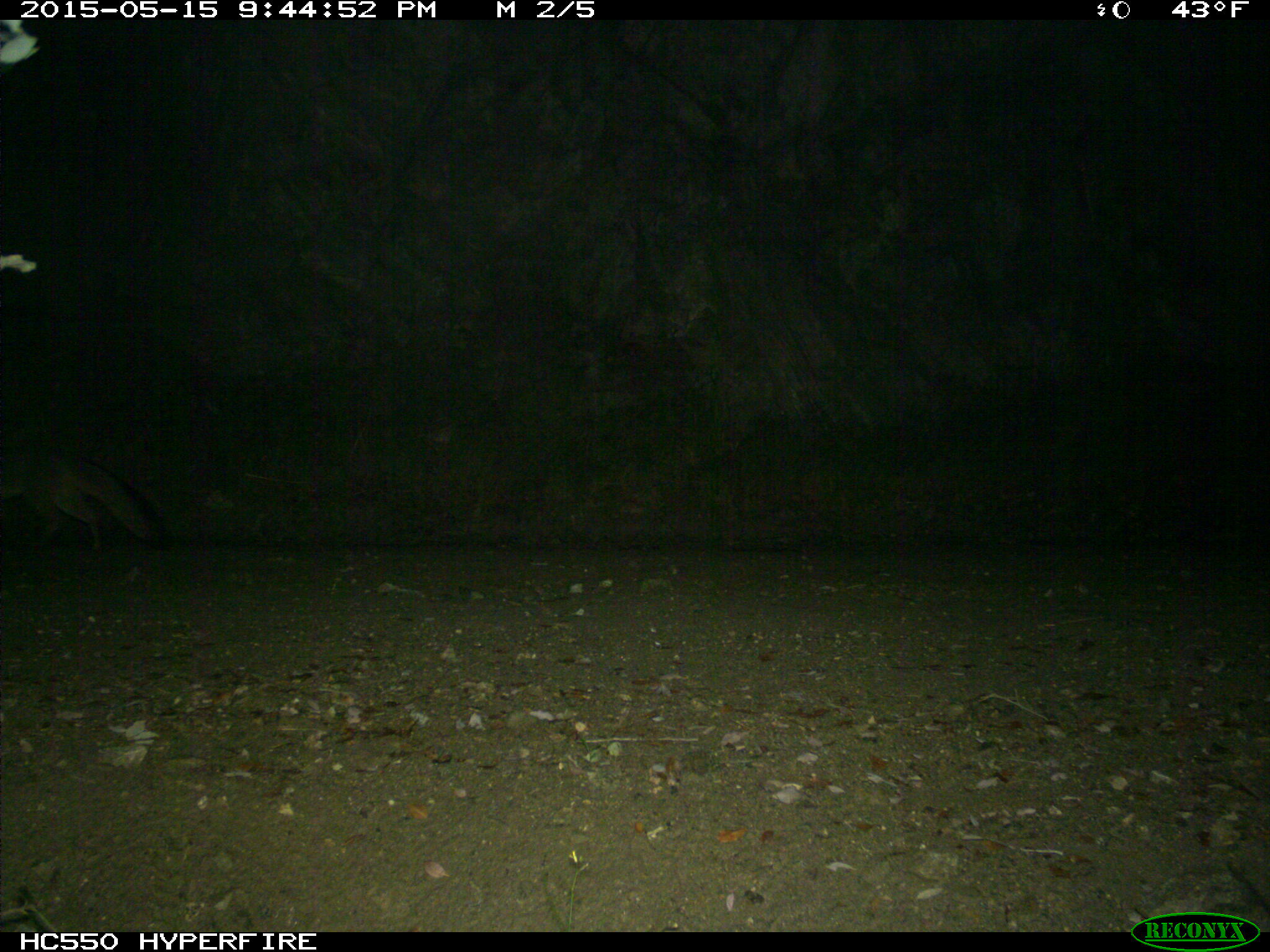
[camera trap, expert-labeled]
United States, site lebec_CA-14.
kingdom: Animalia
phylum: Chordata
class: Mammalia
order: Carnivora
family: Canidae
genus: Urocyon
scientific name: Urocyon cinereoargenteus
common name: gray fox